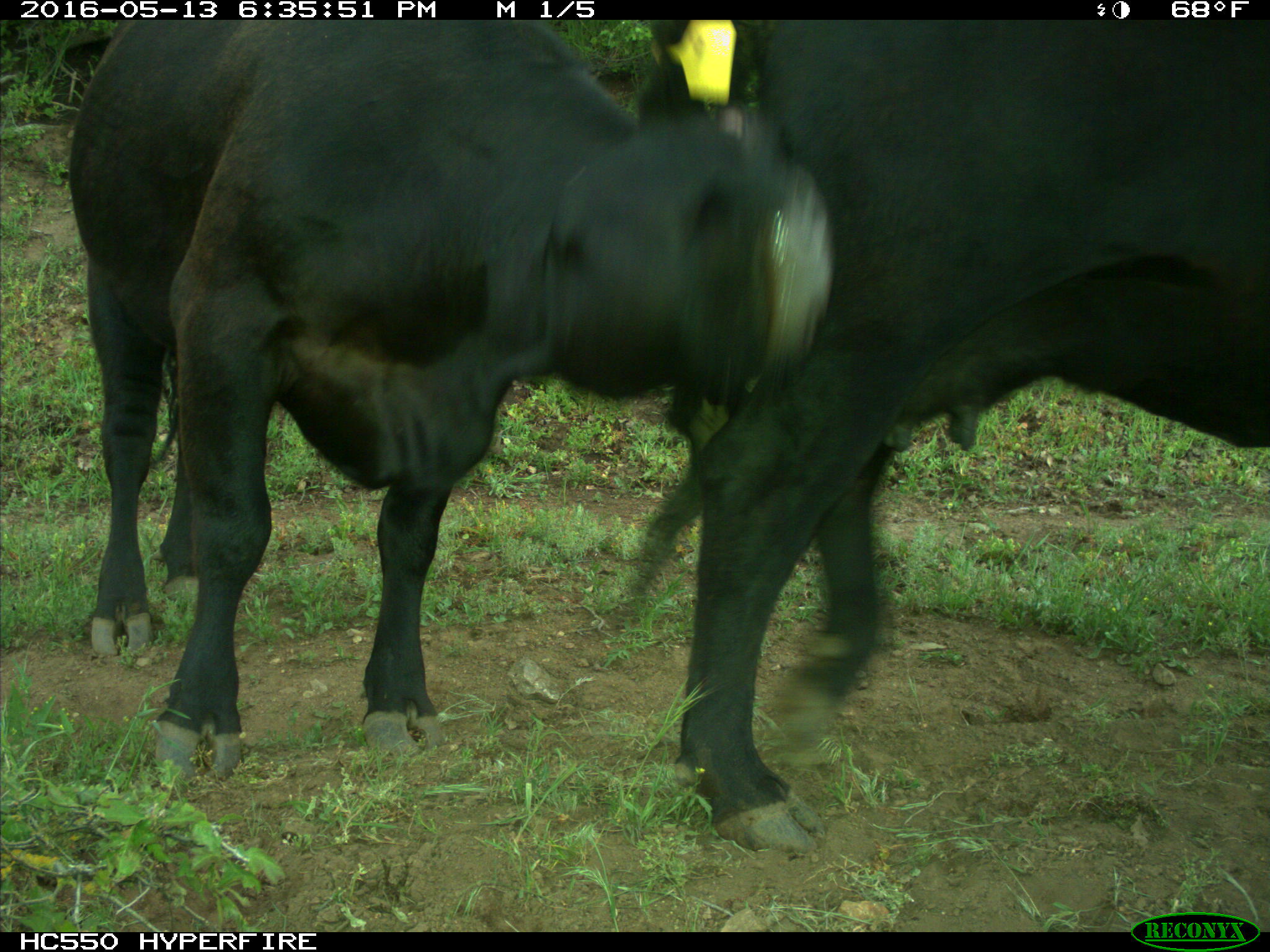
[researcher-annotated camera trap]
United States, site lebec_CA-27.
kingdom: Animalia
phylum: Chordata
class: Mammalia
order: Artiodactyla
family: Bovidae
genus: Bos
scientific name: Bos taurus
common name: domestic cow